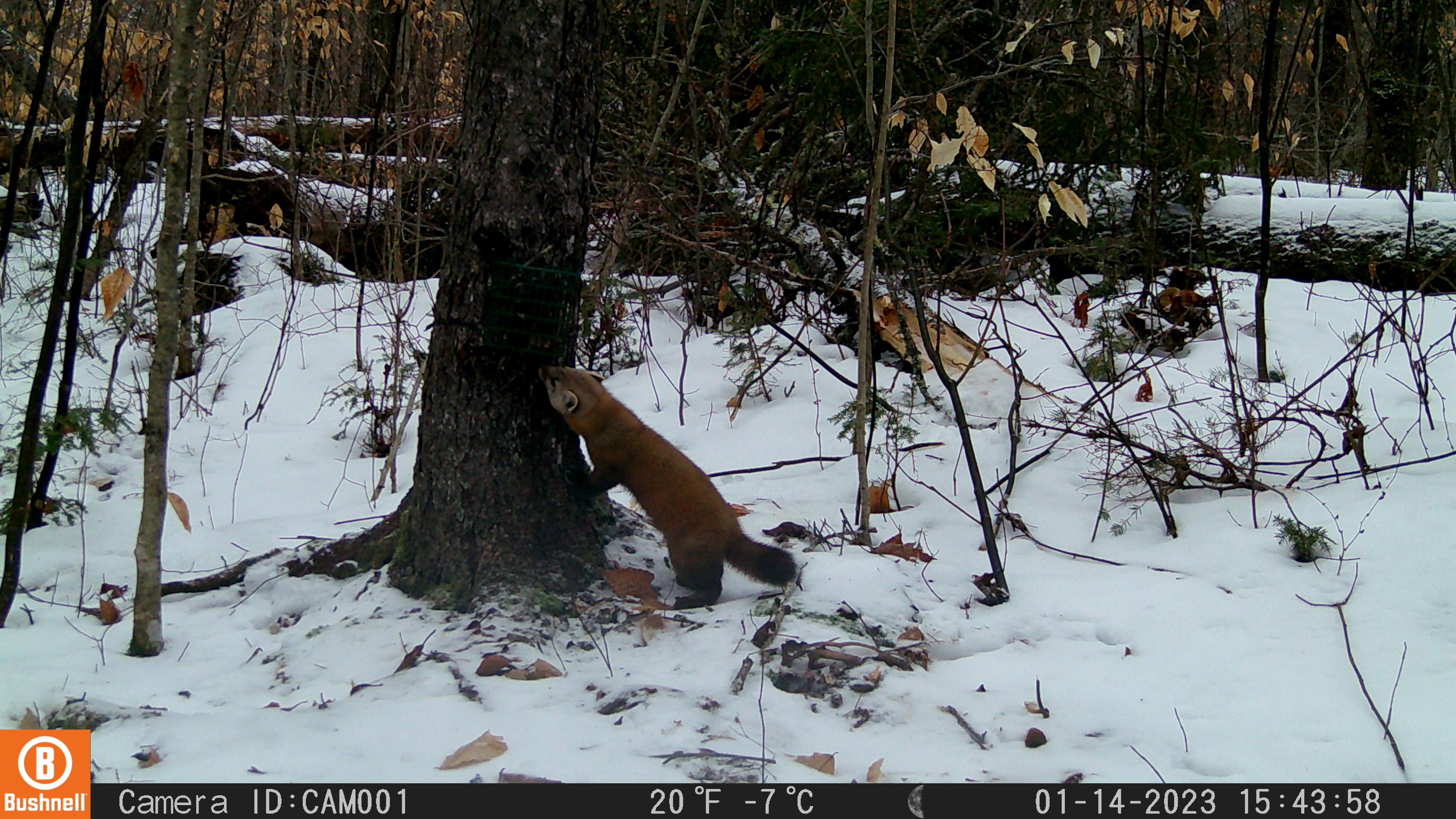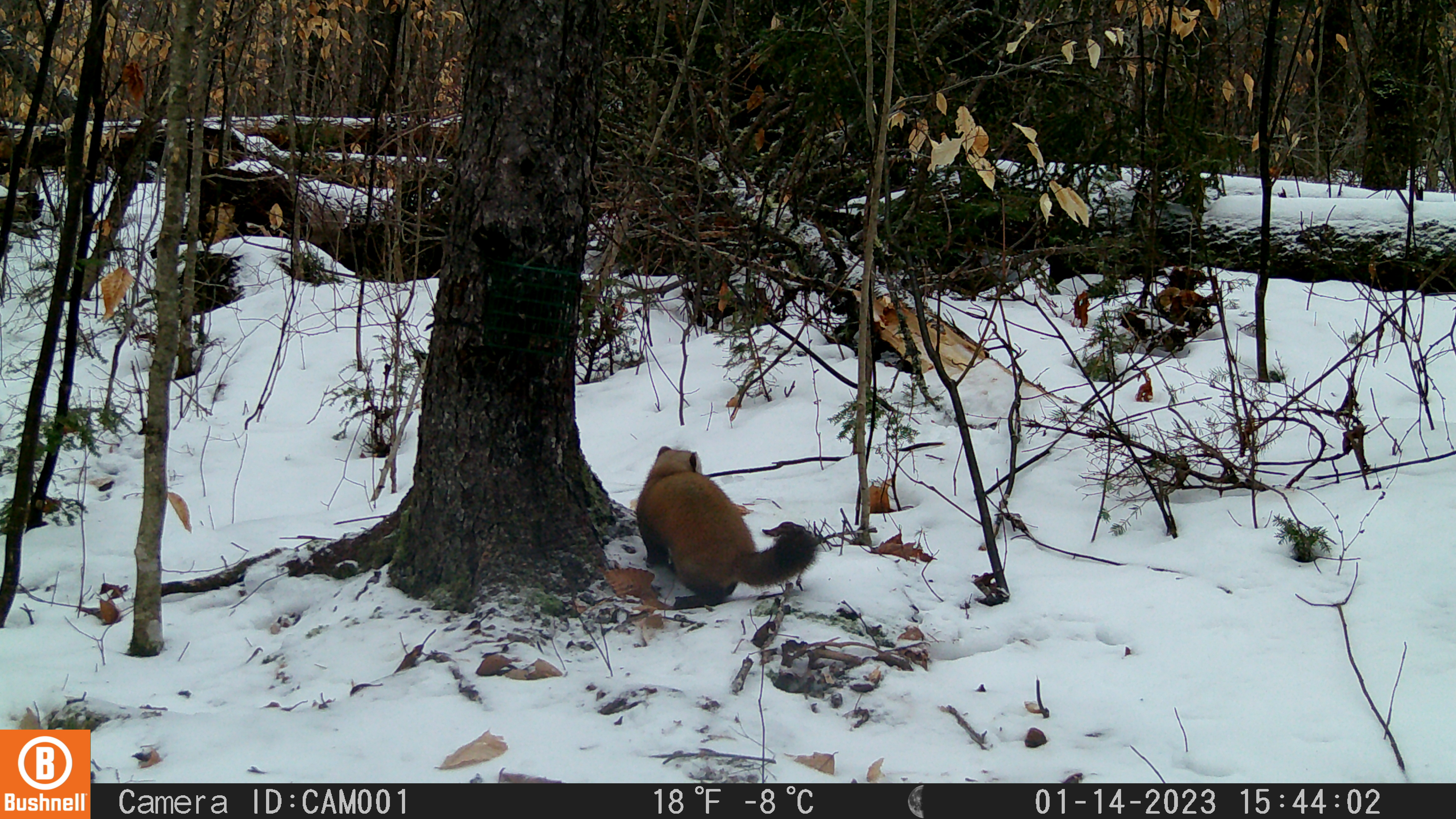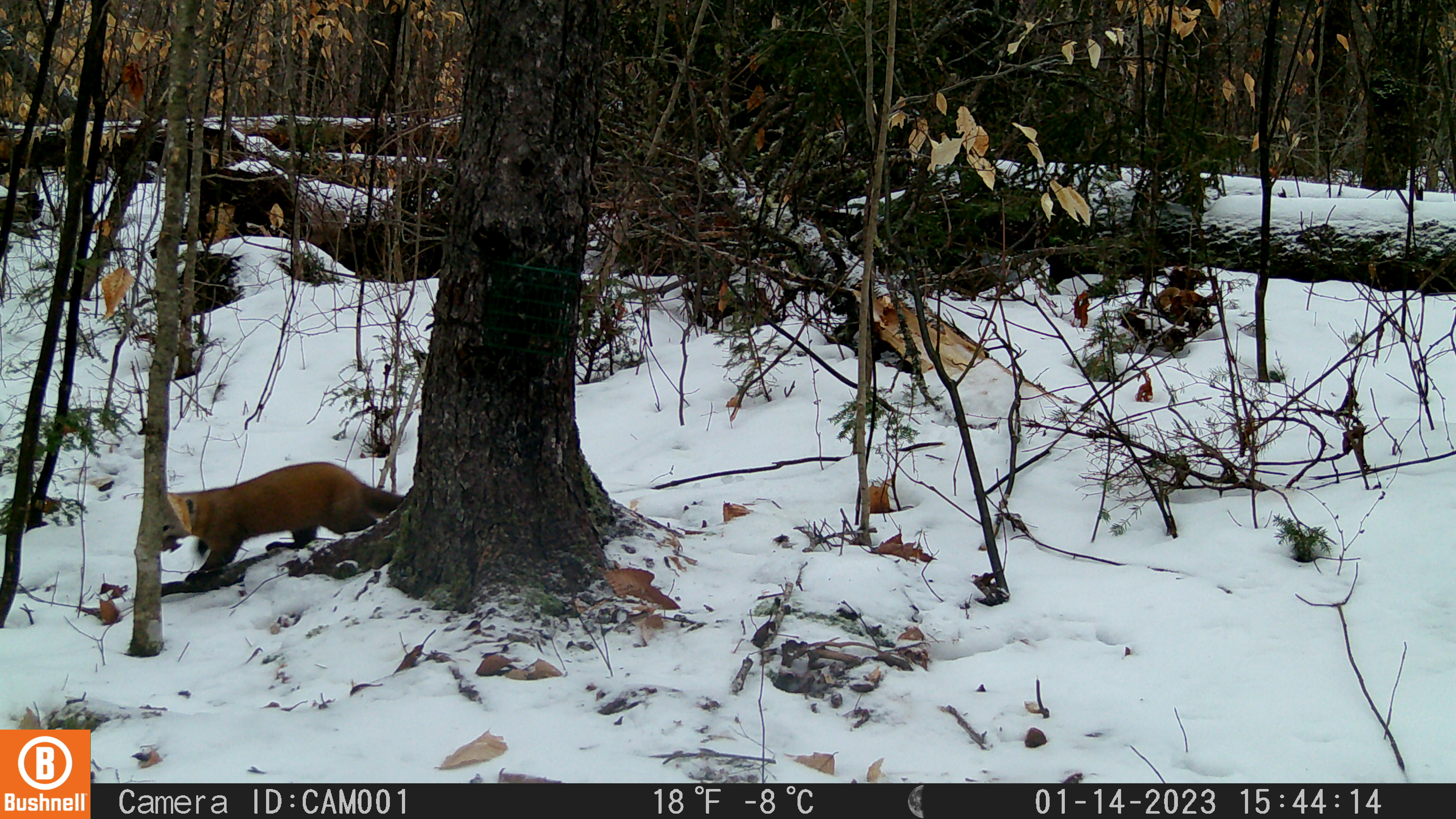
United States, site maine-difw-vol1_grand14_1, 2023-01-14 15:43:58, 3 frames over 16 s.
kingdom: Animalia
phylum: Chordata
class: Mammalia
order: Carnivora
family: Mustelidae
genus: Martes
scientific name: Martes americana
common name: american marten